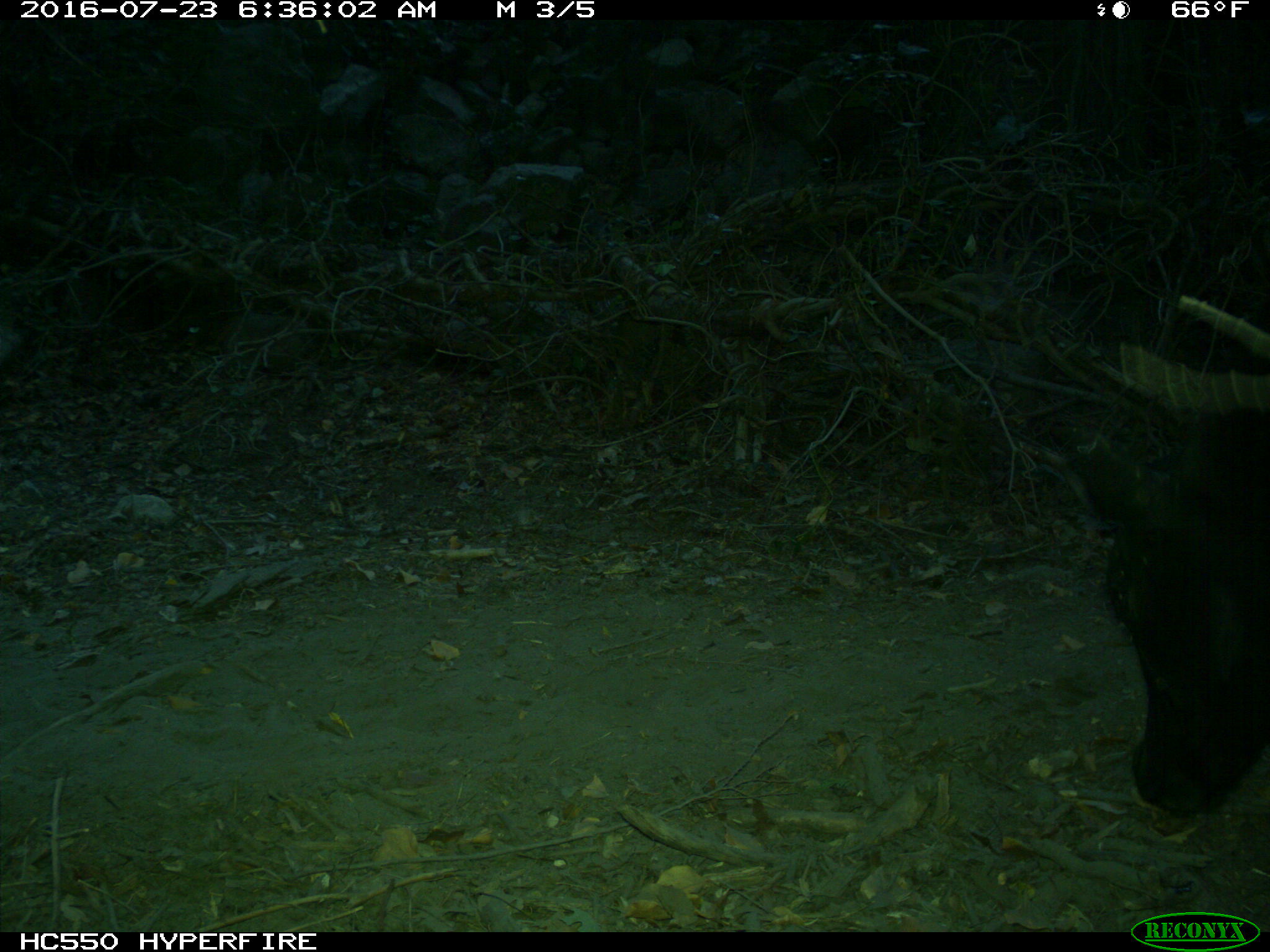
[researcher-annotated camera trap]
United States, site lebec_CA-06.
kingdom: Animalia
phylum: Chordata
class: Mammalia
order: Artiodactyla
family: Bovidae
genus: Bos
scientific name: Bos taurus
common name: domestic cow